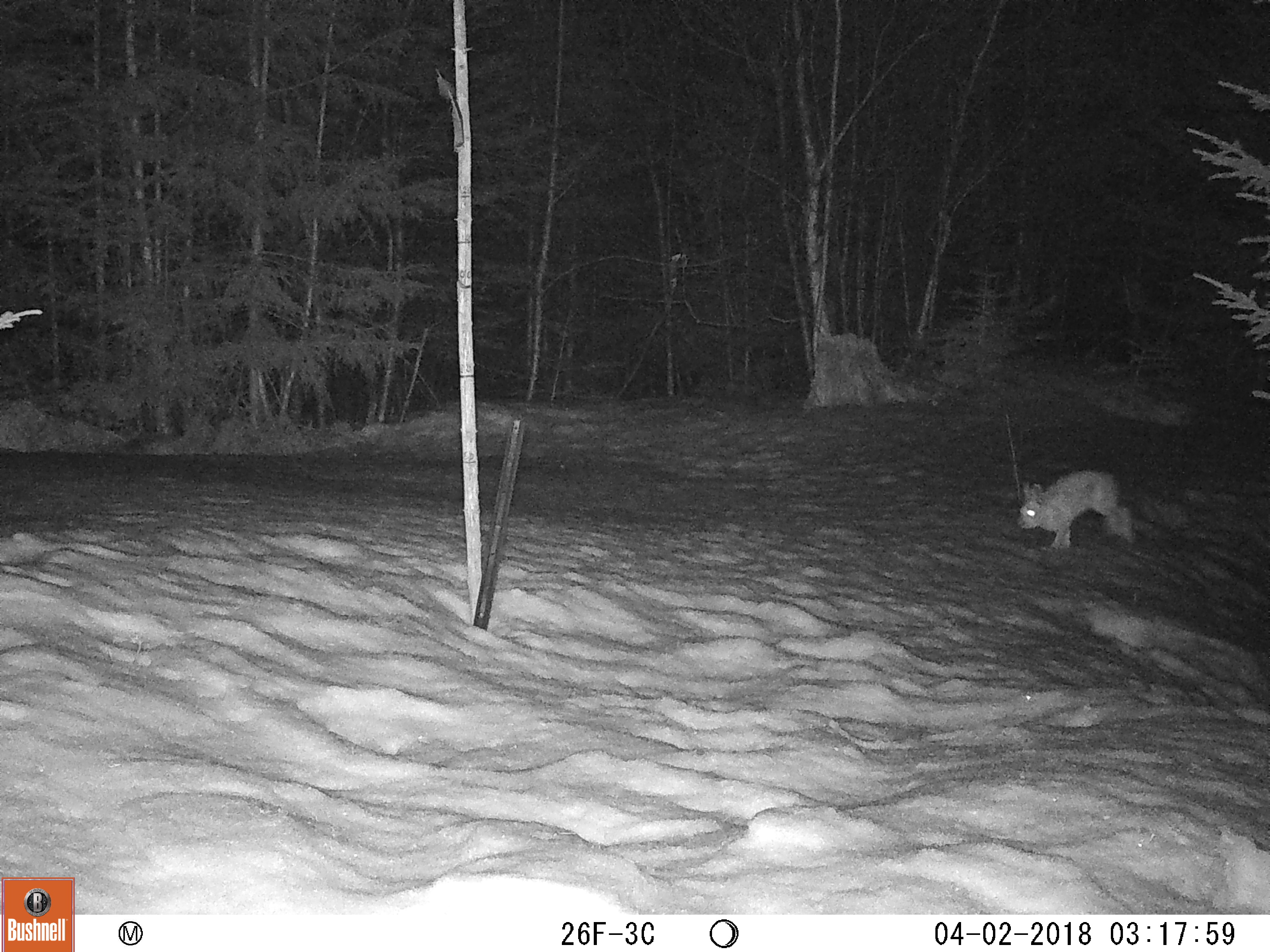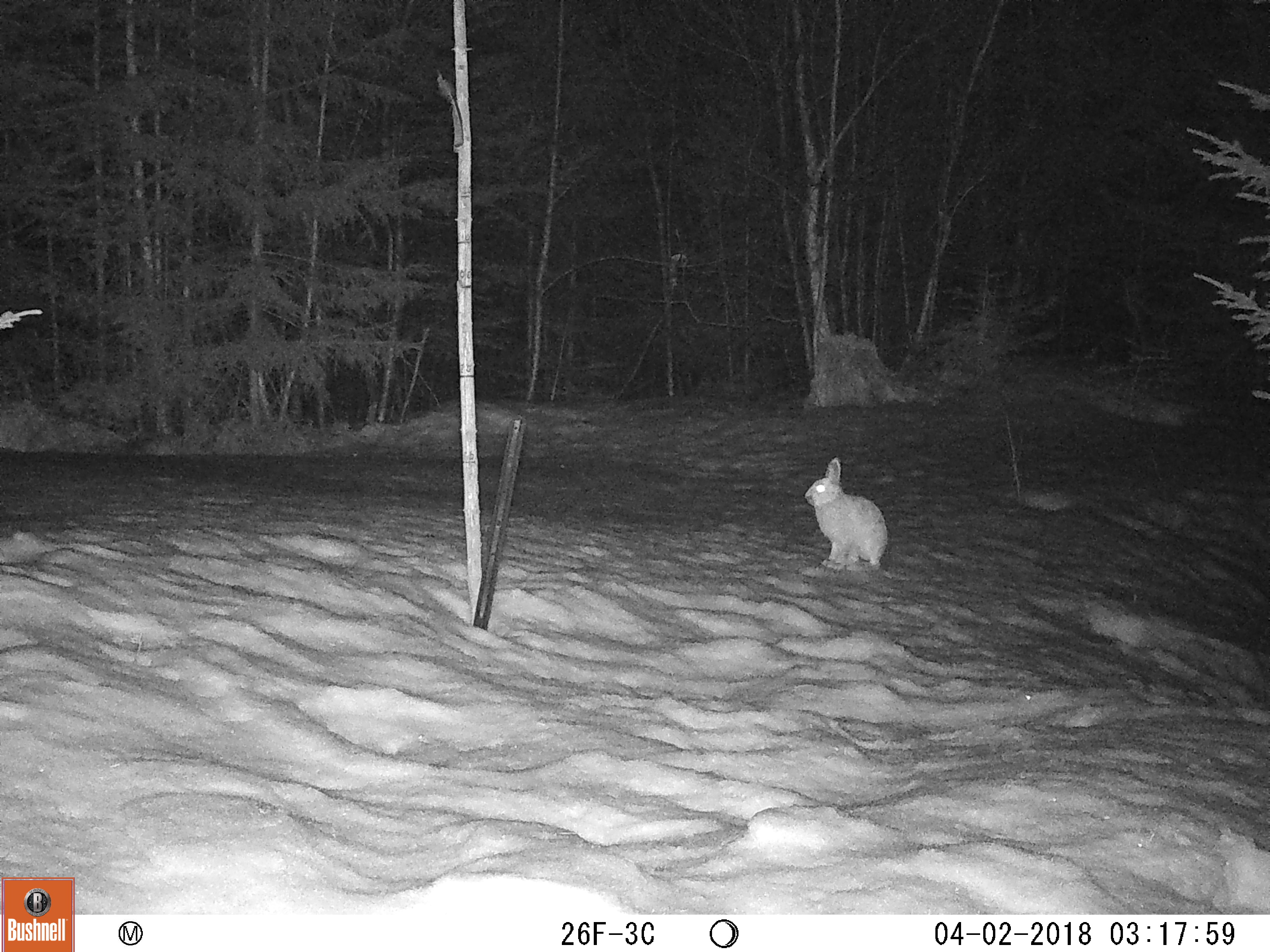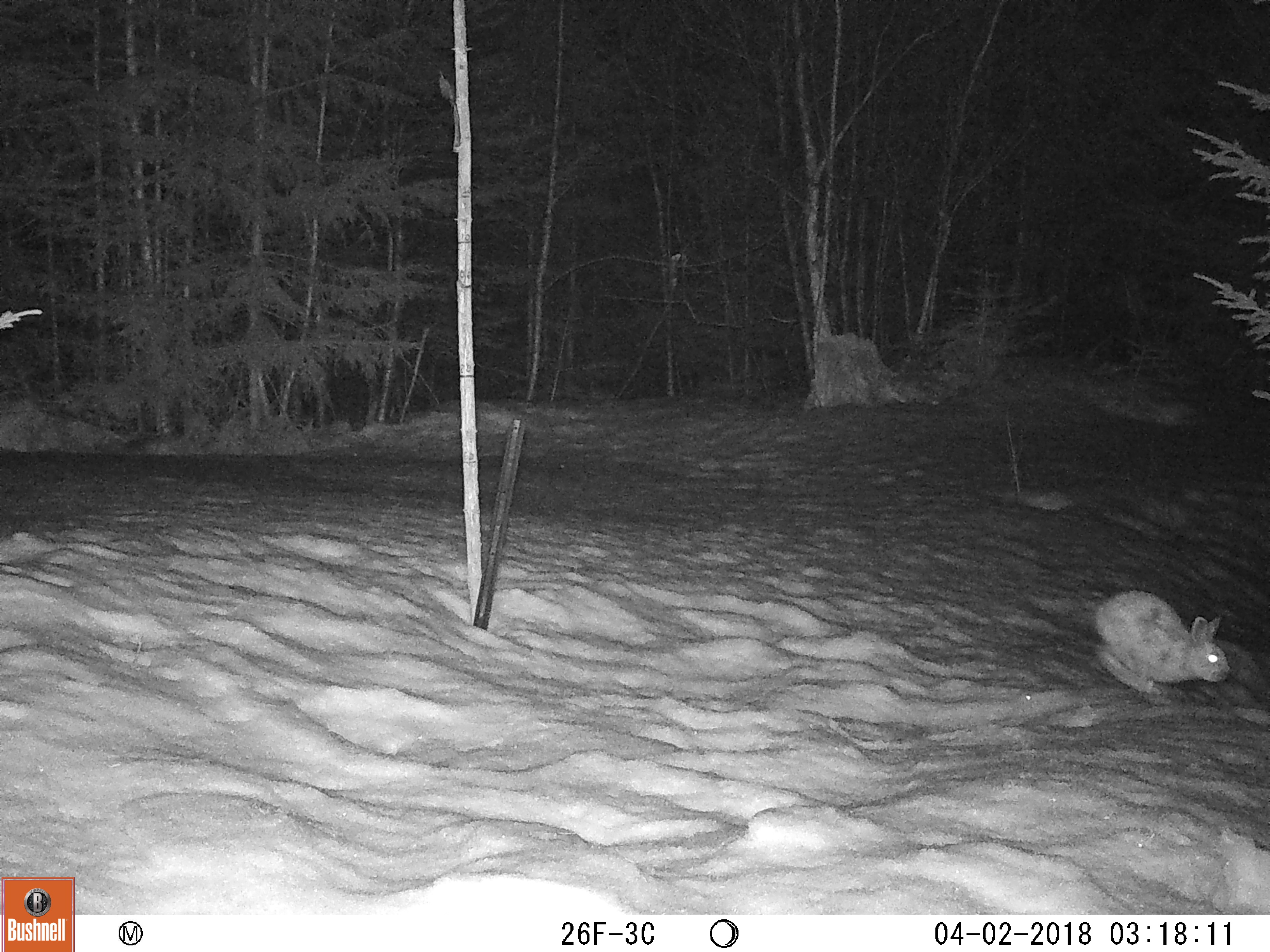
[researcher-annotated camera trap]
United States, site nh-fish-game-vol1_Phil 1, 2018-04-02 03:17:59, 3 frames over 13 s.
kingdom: Animalia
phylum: Chordata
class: Mammalia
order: Lagomorpha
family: Leporidae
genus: Lepus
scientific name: Lepus americanus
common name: snowshoe hare